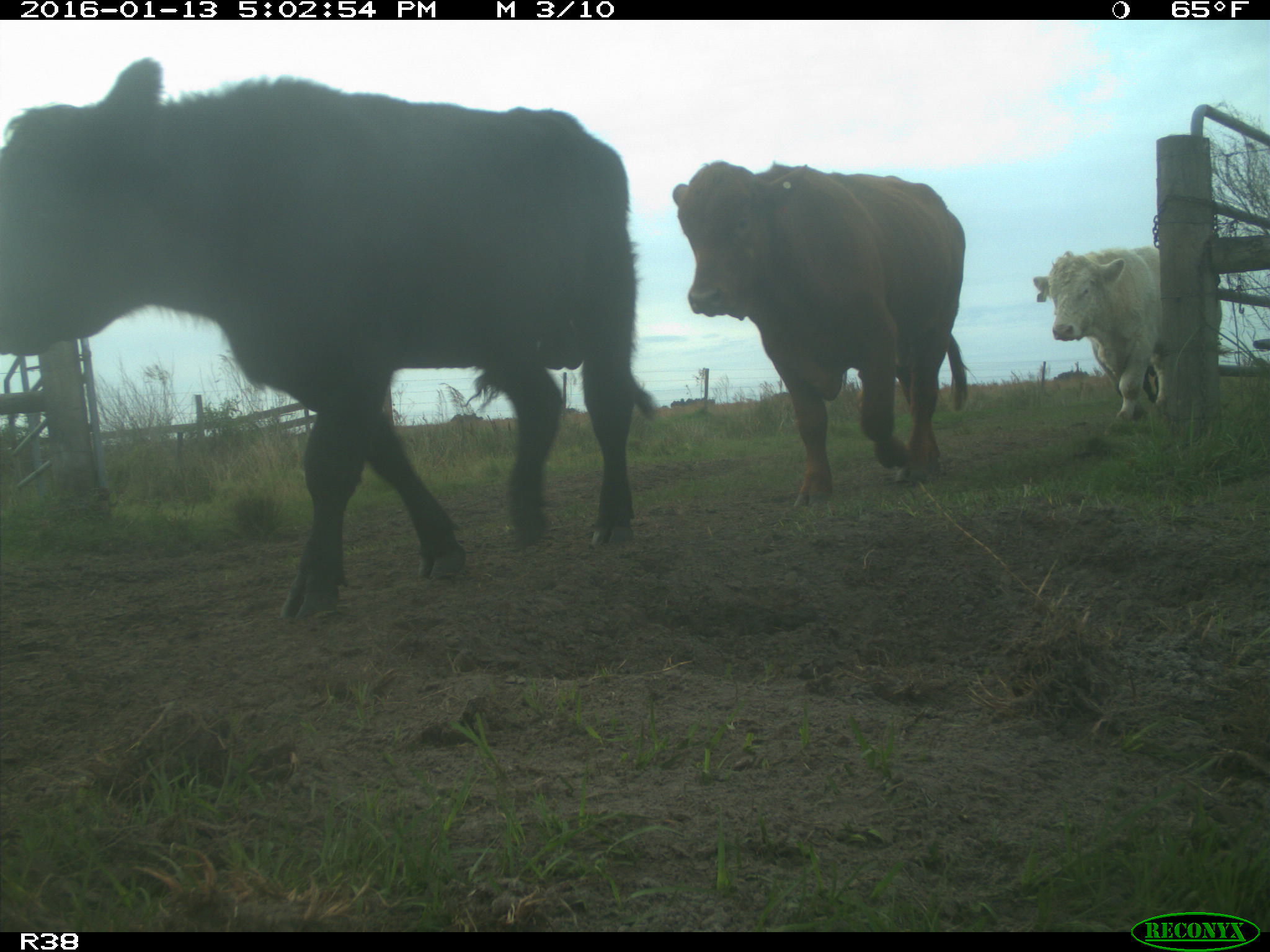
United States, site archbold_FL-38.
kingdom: Animalia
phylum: Chordata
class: Mammalia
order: Artiodactyla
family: Bovidae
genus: Bos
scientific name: Bos taurus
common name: domestic cow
Bos taurus (domestic cow).